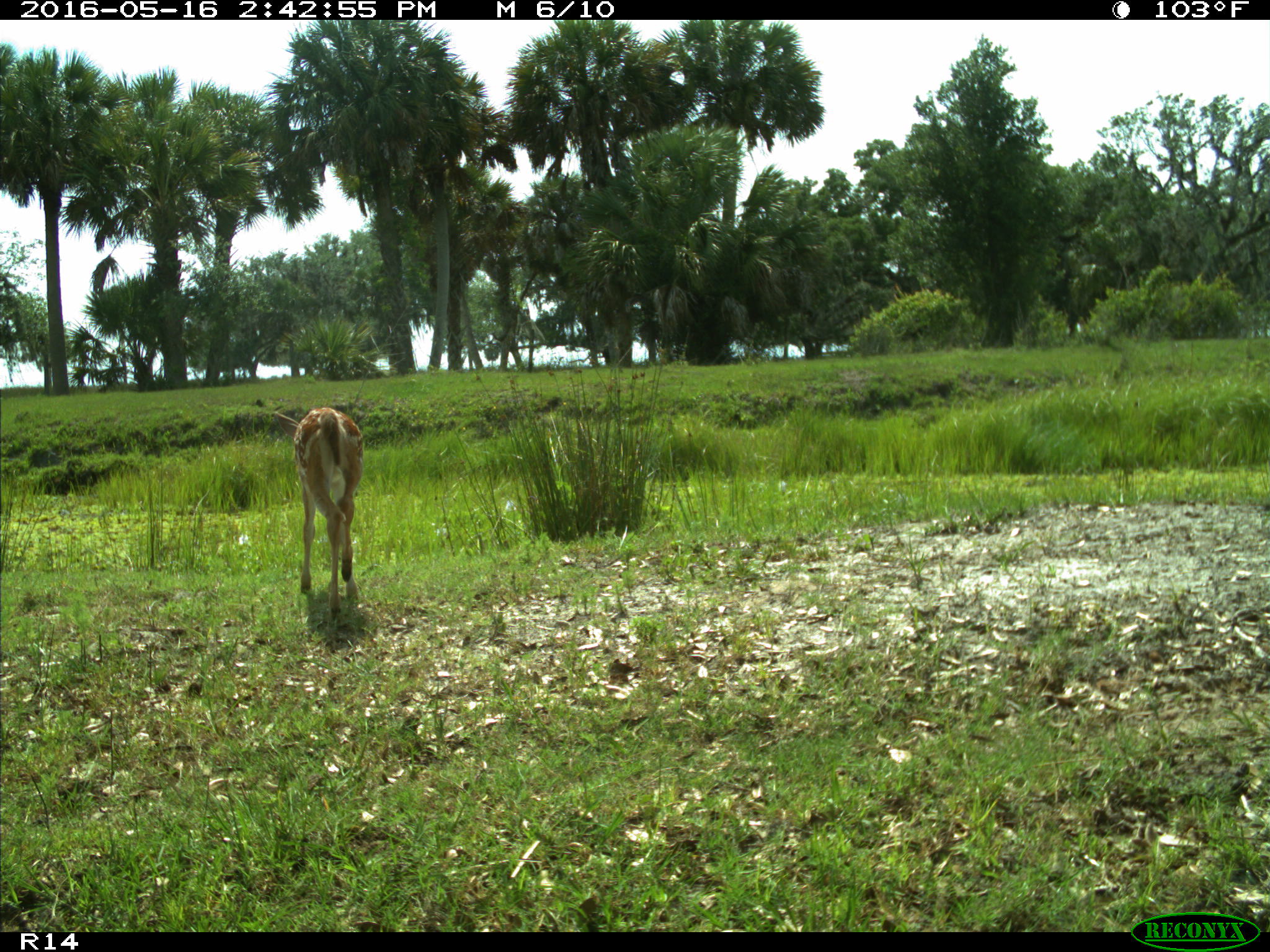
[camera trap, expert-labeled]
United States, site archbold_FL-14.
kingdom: Animalia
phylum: Chordata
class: Mammalia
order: Artiodactyla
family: Cervidae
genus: Odocoileus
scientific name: Odocoileus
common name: deer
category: unidentified deer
Unidentified deer (deer) (Odocoileus).